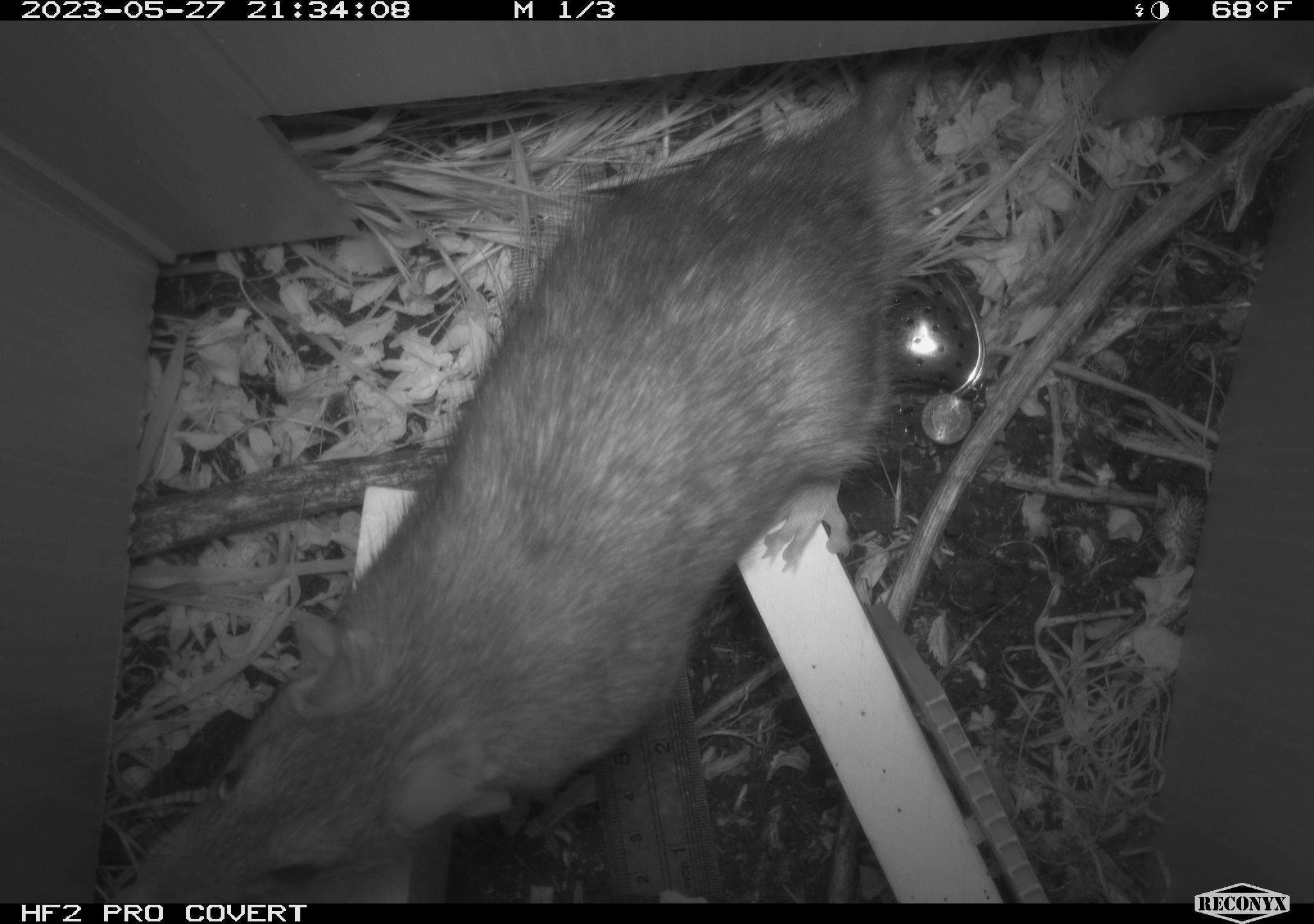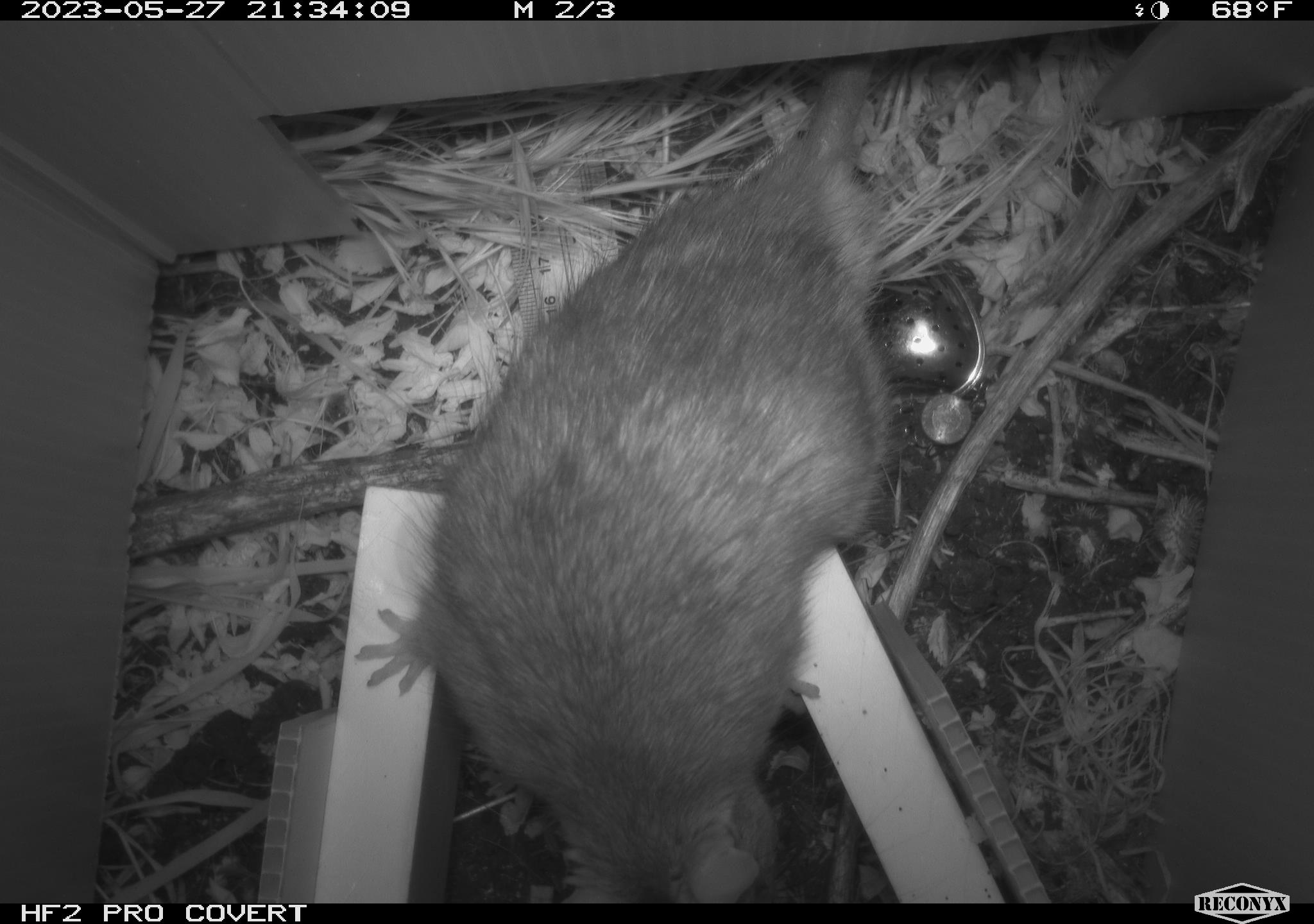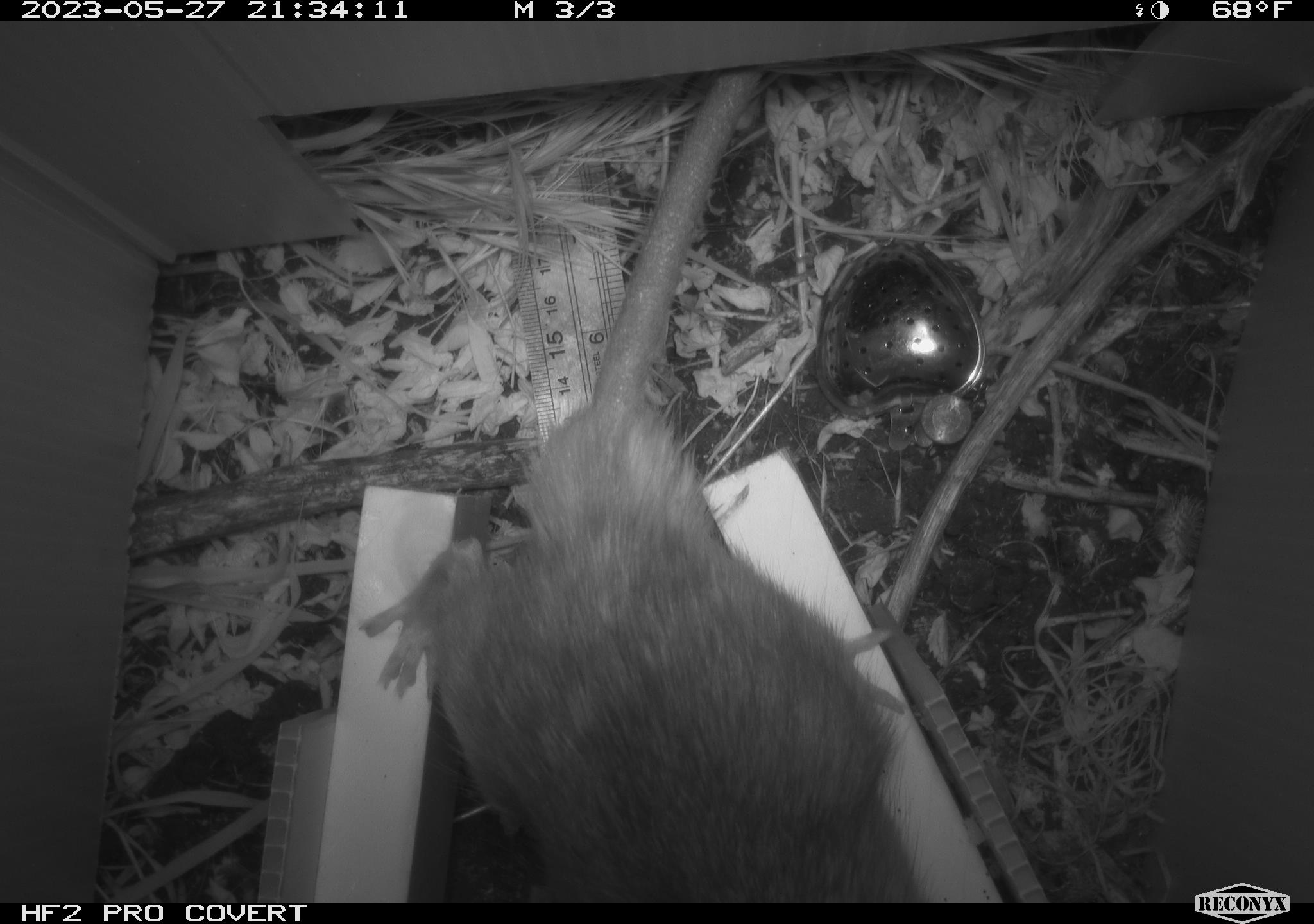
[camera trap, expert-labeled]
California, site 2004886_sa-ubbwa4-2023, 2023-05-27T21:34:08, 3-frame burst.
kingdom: Animalia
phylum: Chordata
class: Mammalia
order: Rodentia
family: Muridae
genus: Rattus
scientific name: Rattus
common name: rat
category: rattus species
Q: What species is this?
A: Rattus species (rat) (Rattus).